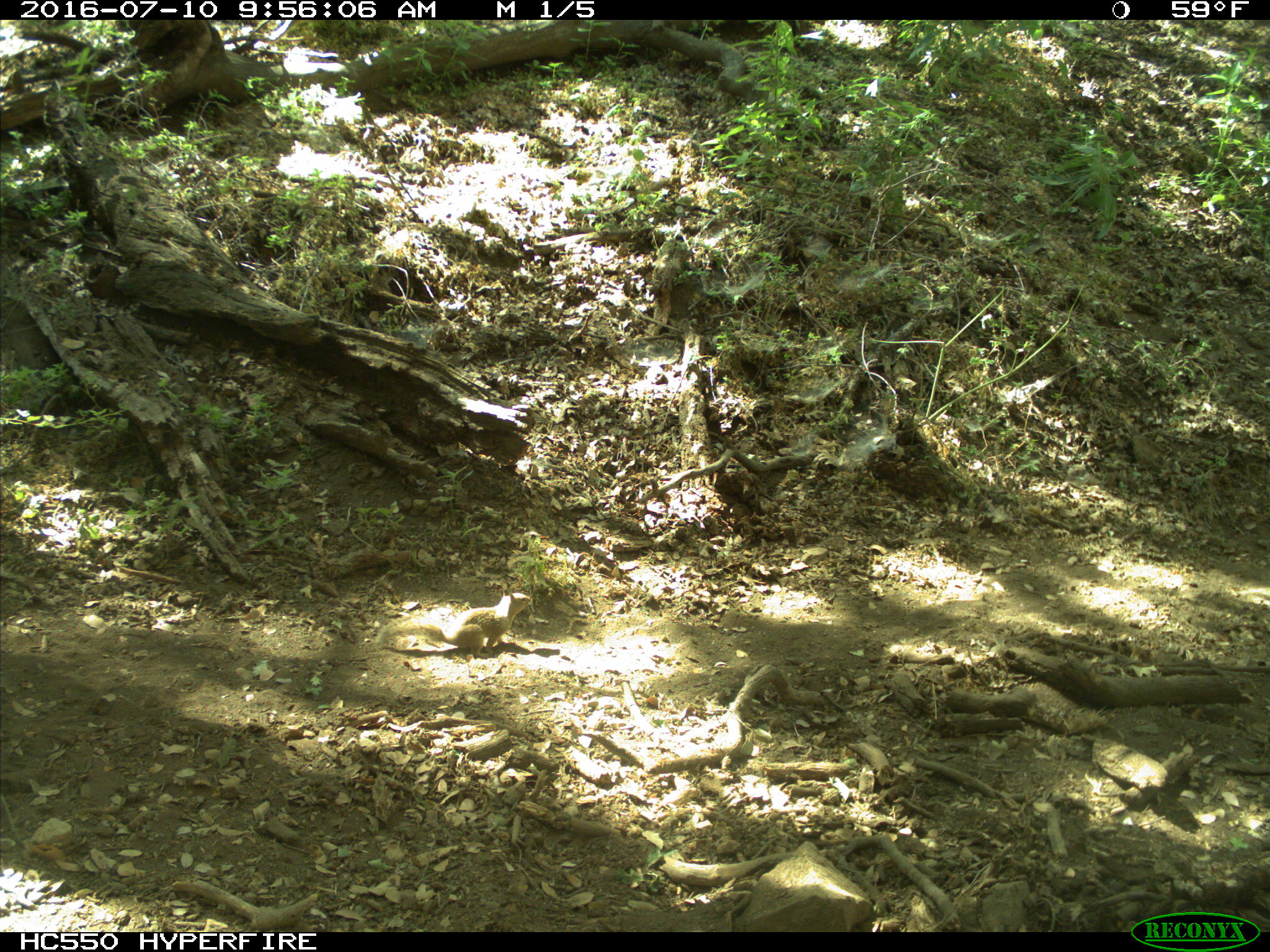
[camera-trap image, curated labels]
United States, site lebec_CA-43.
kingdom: Animalia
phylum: Chordata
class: Mammalia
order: Rodentia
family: Sciuridae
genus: Otospermophilus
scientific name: Otospermophilus beecheyi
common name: california ground squirrel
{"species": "Otospermophilus beecheyi (california ground squirrel)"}